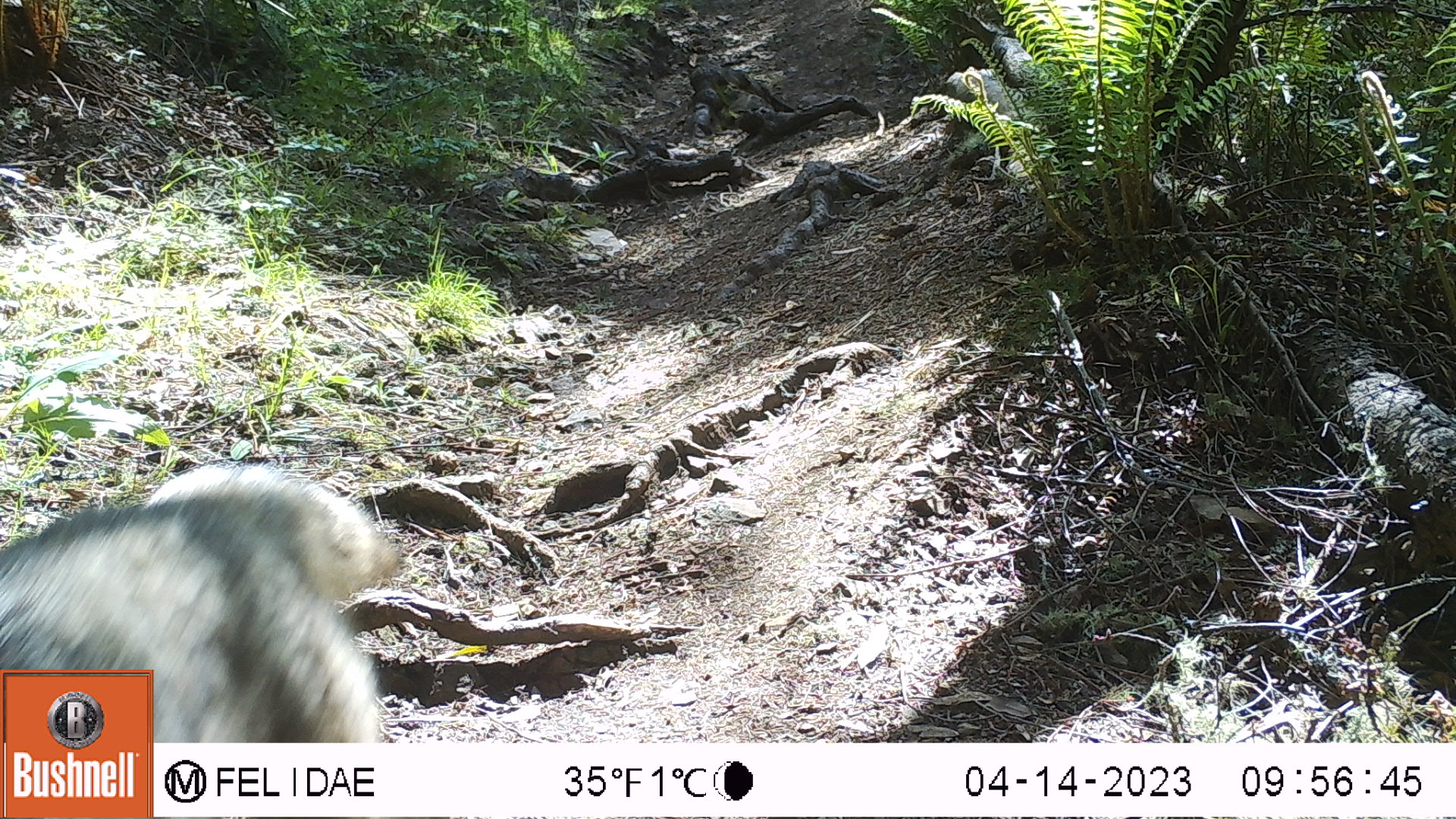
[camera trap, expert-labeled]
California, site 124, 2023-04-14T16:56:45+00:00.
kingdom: Animalia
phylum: Chordata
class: Mammalia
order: Carnivora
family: Canidae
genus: Canis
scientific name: Canis latrans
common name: coyote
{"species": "coyote (Canis latrans)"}